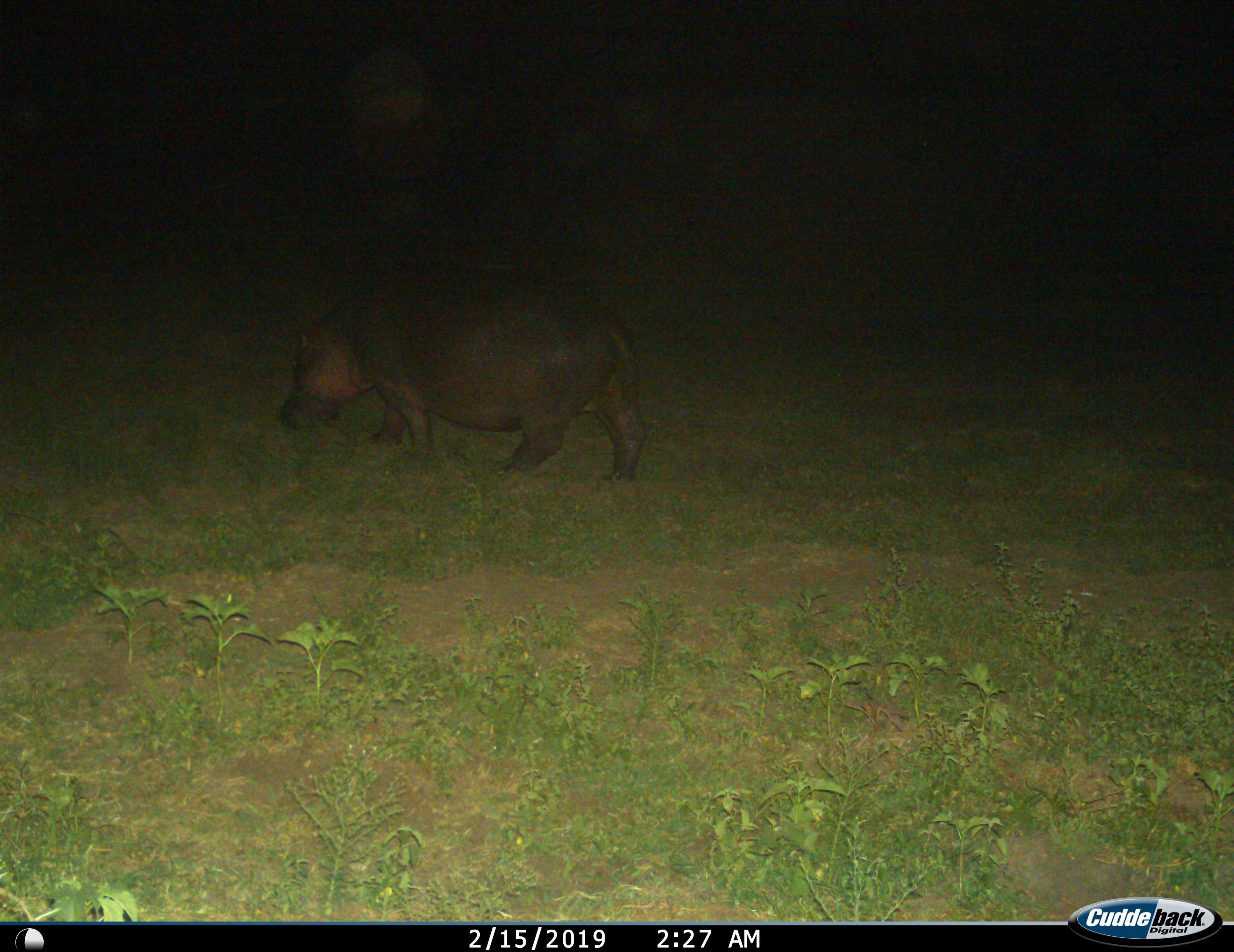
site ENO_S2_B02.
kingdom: Animalia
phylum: Chordata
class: Mammalia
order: Artiodactyla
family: Hippopotamidae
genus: Hippopotamus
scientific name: Hippopotamus amphibius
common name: hippopotamus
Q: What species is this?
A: Hippopotamus (Hippopotamus amphibius).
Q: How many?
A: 1.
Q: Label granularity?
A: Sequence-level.